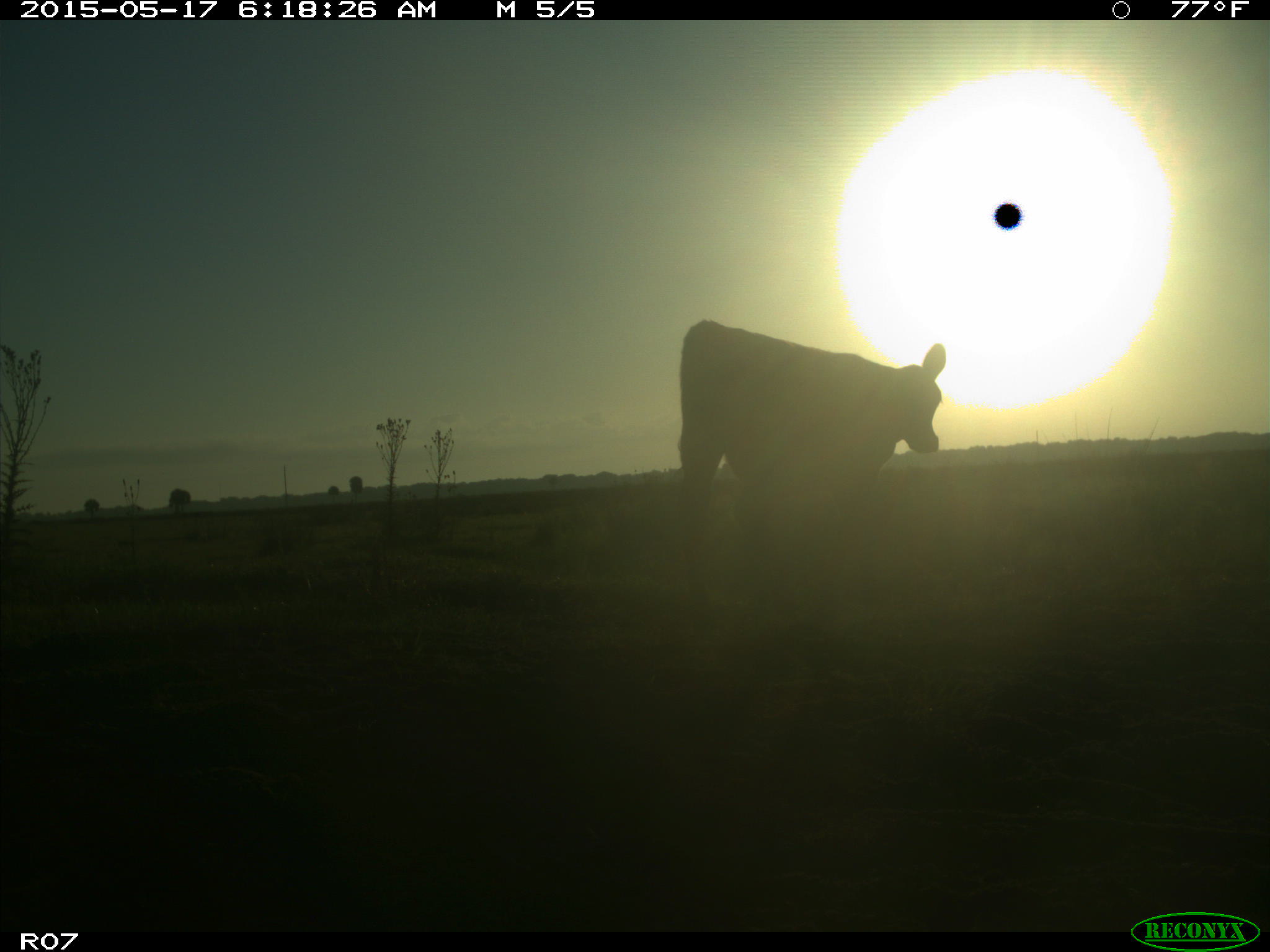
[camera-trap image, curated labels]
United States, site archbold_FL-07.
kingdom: Animalia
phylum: Chordata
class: Mammalia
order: Artiodactyla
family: Bovidae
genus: Bos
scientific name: Bos taurus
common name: domestic cow